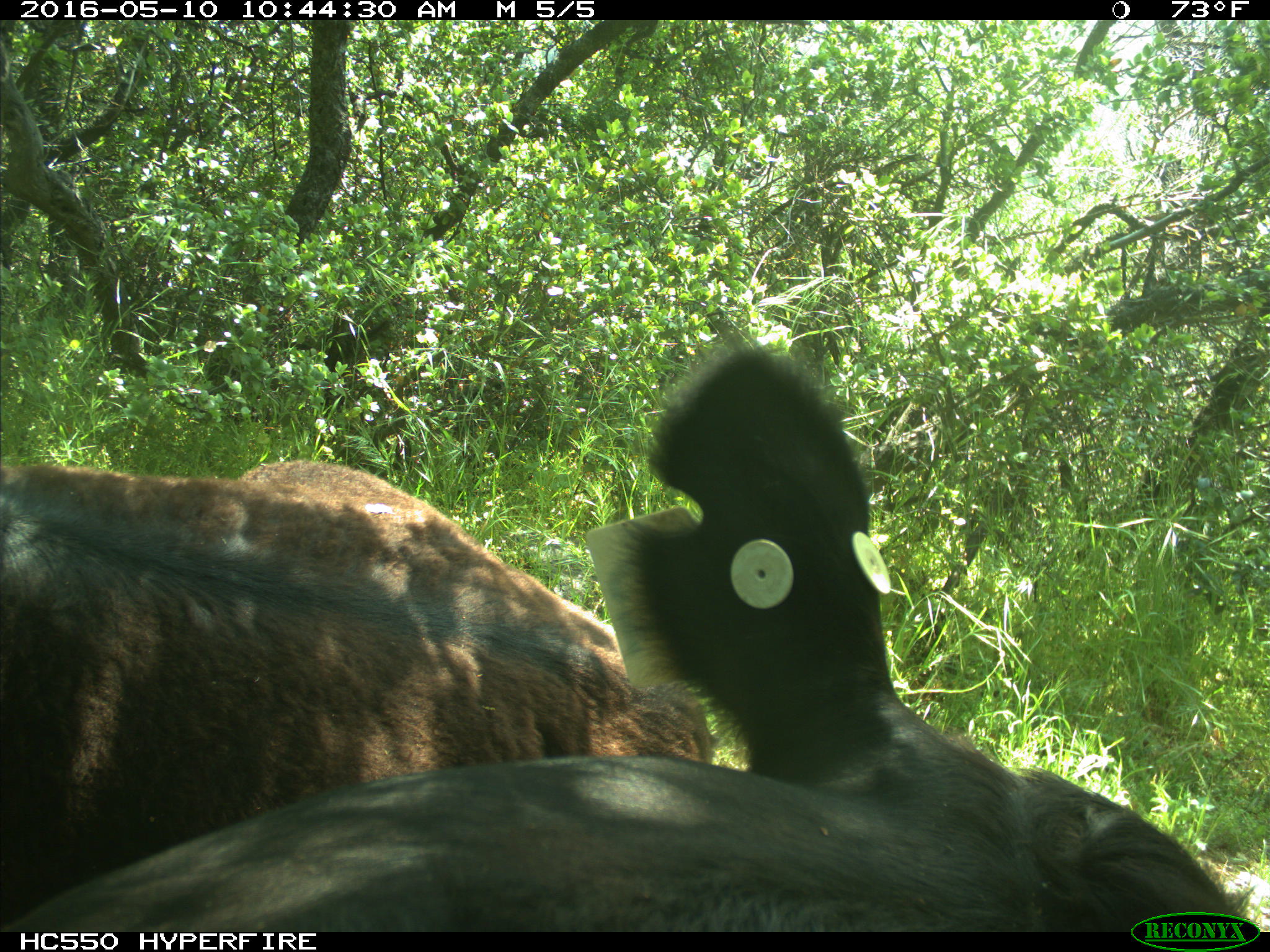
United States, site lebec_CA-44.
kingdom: Animalia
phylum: Chordata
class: Mammalia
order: Artiodactyla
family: Bovidae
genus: Bos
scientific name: Bos taurus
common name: domestic cow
Bos taurus (domestic cow).